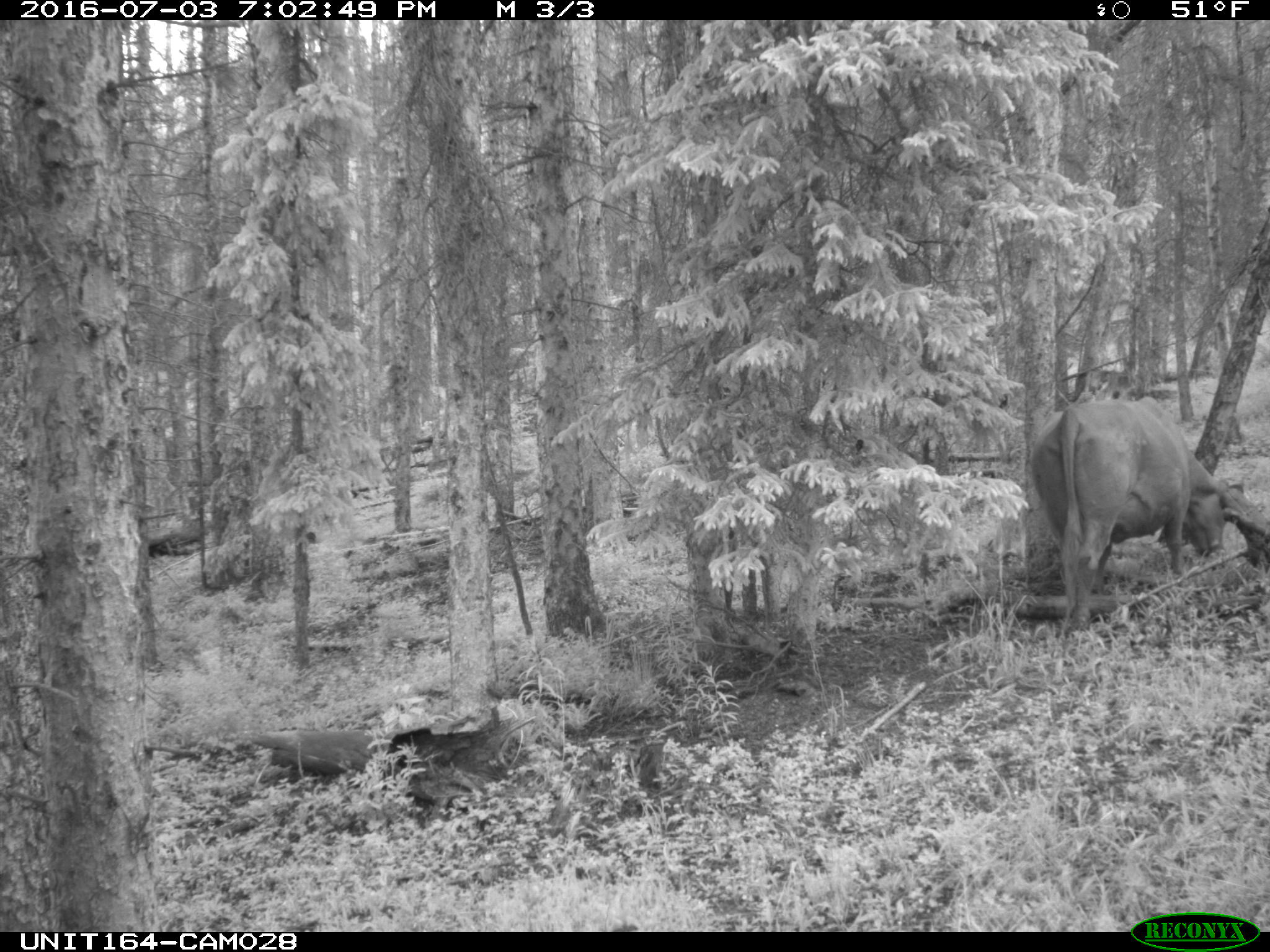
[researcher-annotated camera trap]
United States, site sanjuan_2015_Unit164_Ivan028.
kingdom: Animalia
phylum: Chordata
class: Mammalia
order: Artiodactyla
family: Bovidae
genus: Bos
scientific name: Bos taurus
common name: domestic cow